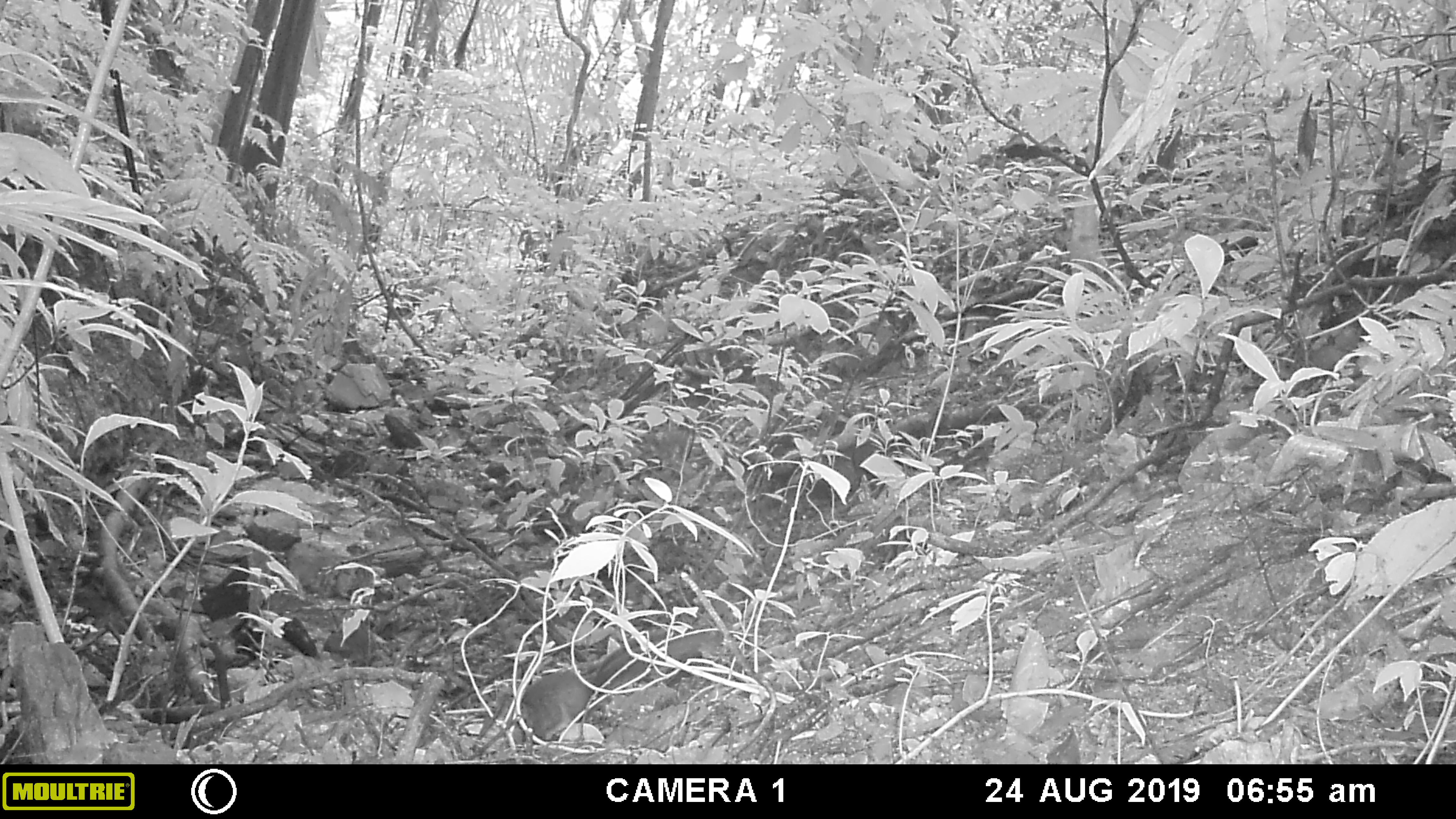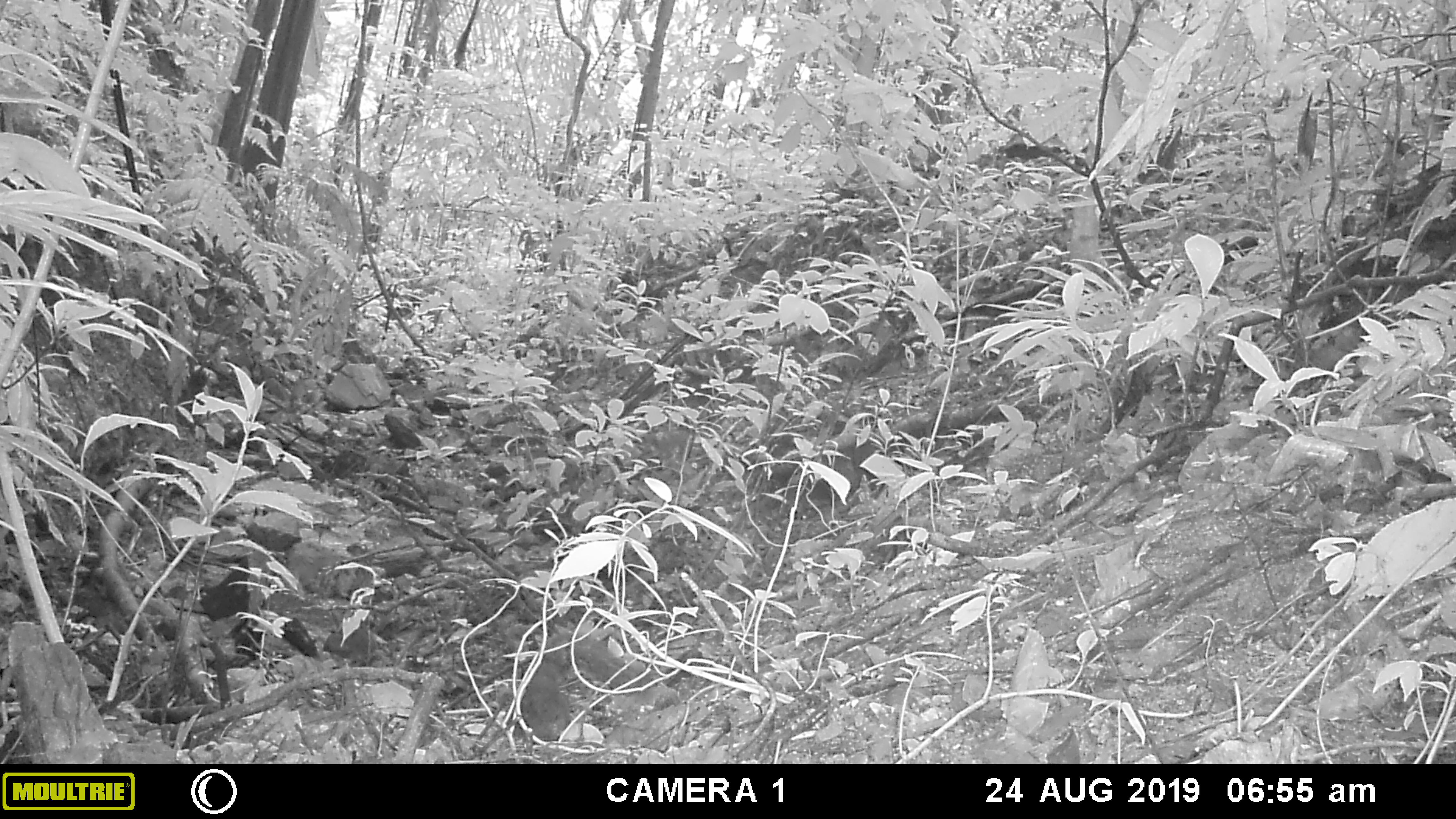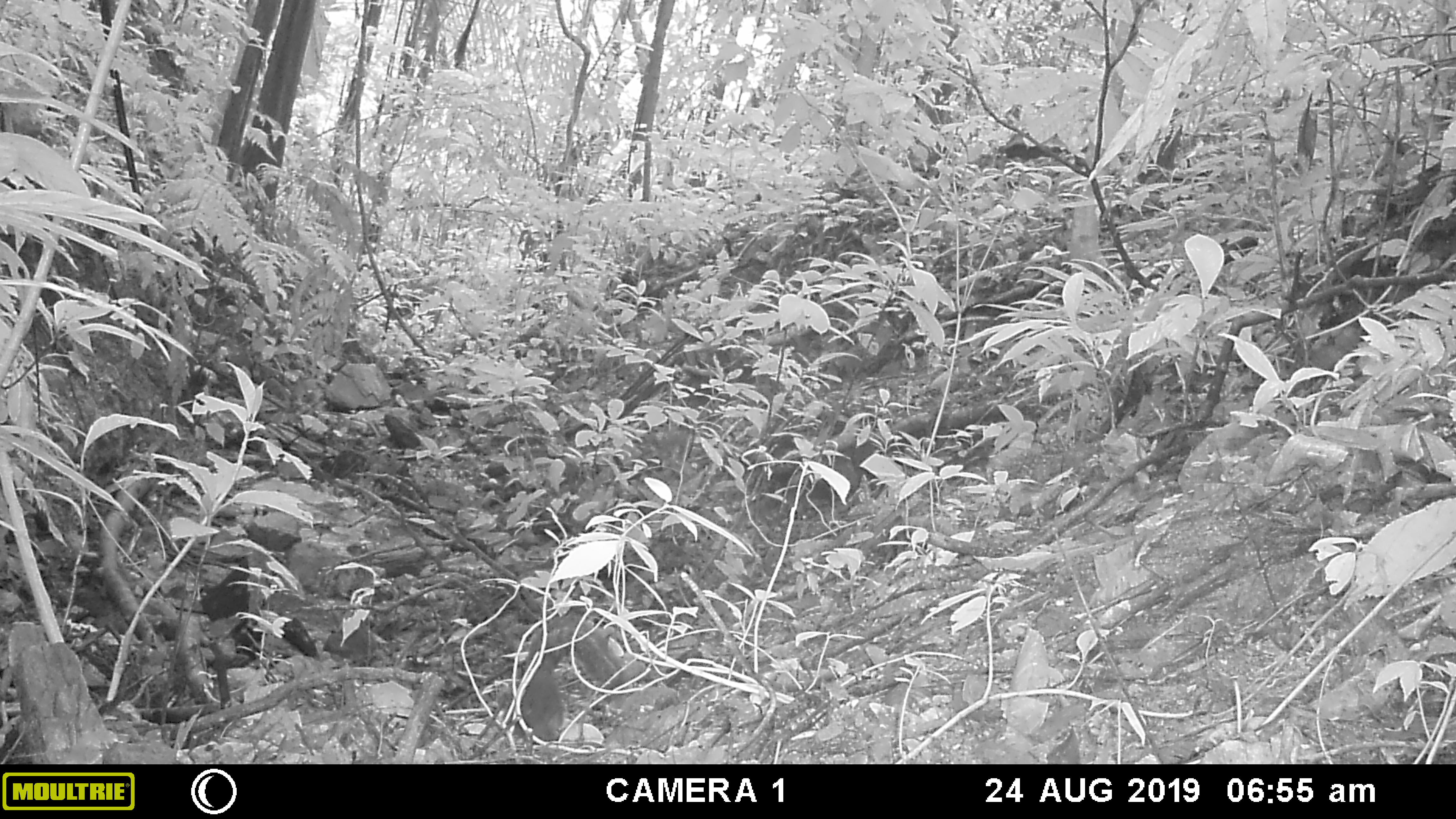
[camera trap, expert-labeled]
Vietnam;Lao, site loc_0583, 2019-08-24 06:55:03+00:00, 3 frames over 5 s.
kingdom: Animalia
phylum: Chordata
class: Mammalia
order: Rodentia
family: Sciuridae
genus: Sciurus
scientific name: Sciurus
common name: squirrel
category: unidentified squirrel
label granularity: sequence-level